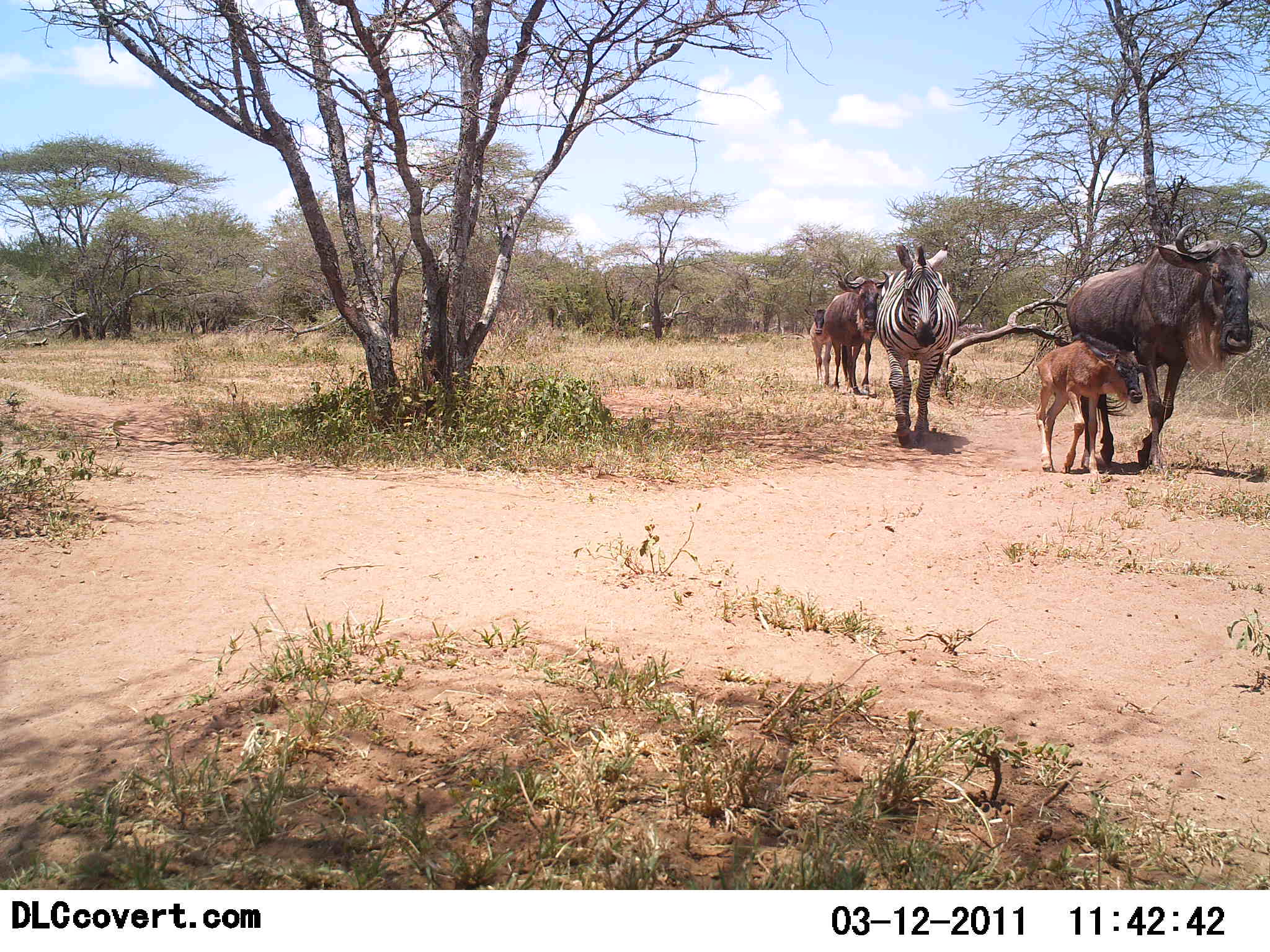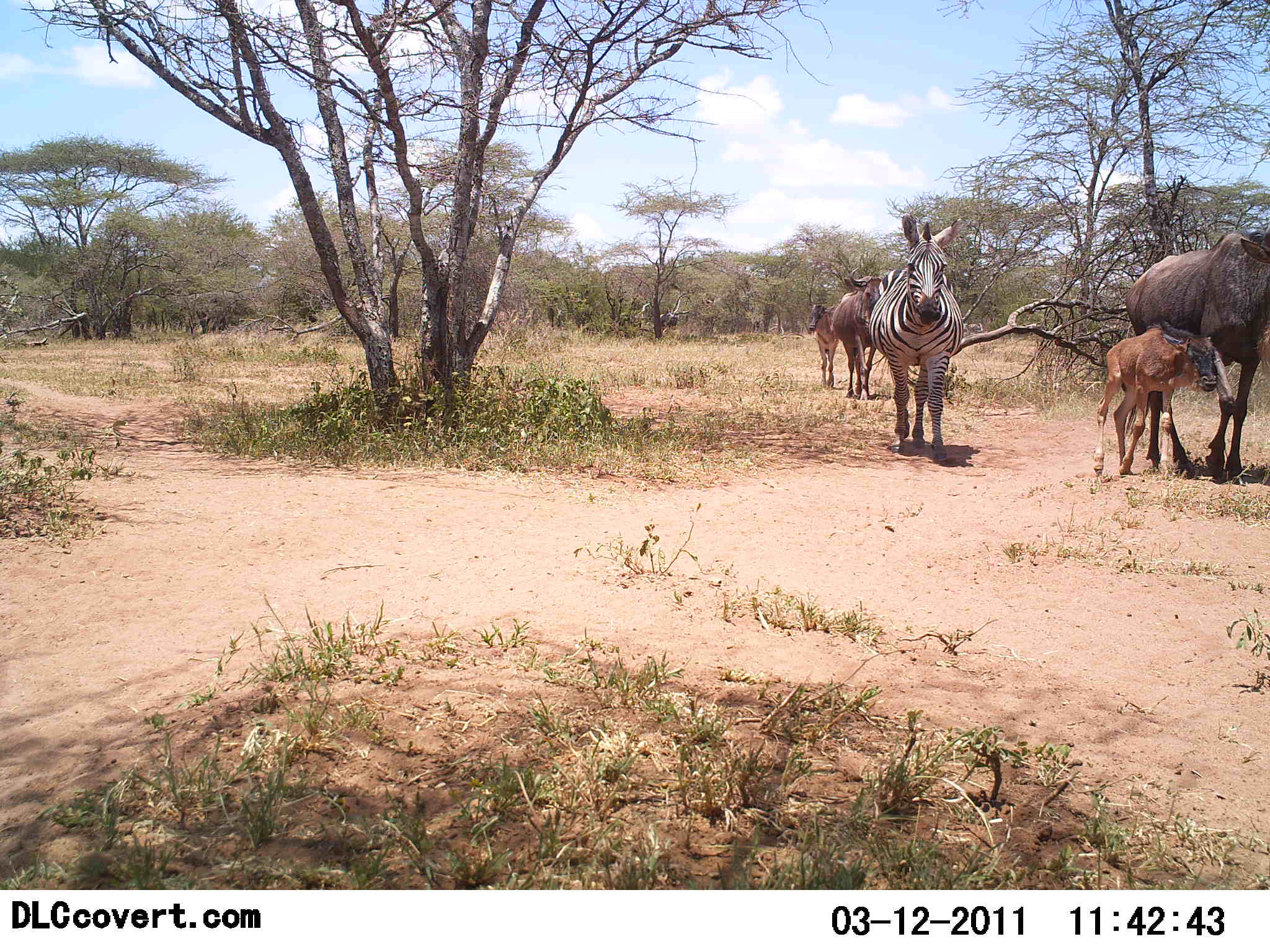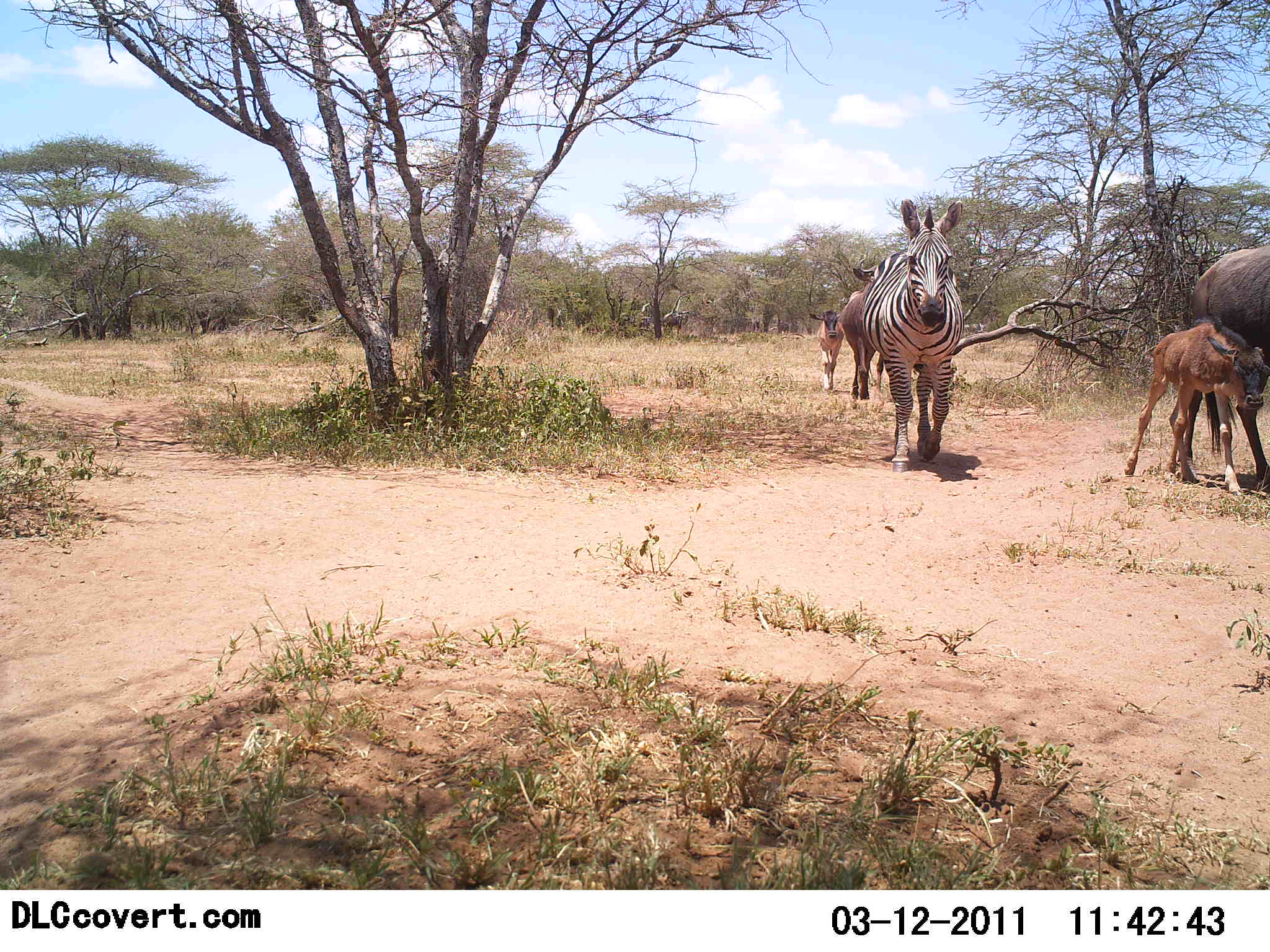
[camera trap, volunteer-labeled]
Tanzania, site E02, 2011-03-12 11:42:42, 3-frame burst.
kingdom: Animalia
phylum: Chordata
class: Mammalia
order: Artiodactyla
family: Bovidae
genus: Connochaetes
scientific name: Connochaetes taurinus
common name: blue wildebeest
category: wildebeest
Wildebeest (blue wildebeest) (Connochaetes taurinus), count 4. Behavior (volunteer vote fractions): standing 7%, resting 0%, moving 100%, interacting 13%. Young present (vote fraction): 100%. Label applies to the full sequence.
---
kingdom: Animalia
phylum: Chordata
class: Mammalia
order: Perissodactyla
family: Equidae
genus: Equus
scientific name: Equus quagga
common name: plains zebra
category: zebra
Zebra (plains zebra) (Equus quagga), count 1. Behavior (volunteer vote fractions): standing 0%, resting 0%, moving 100%, interacting 0%. Young present (vote fraction): 0%. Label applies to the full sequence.